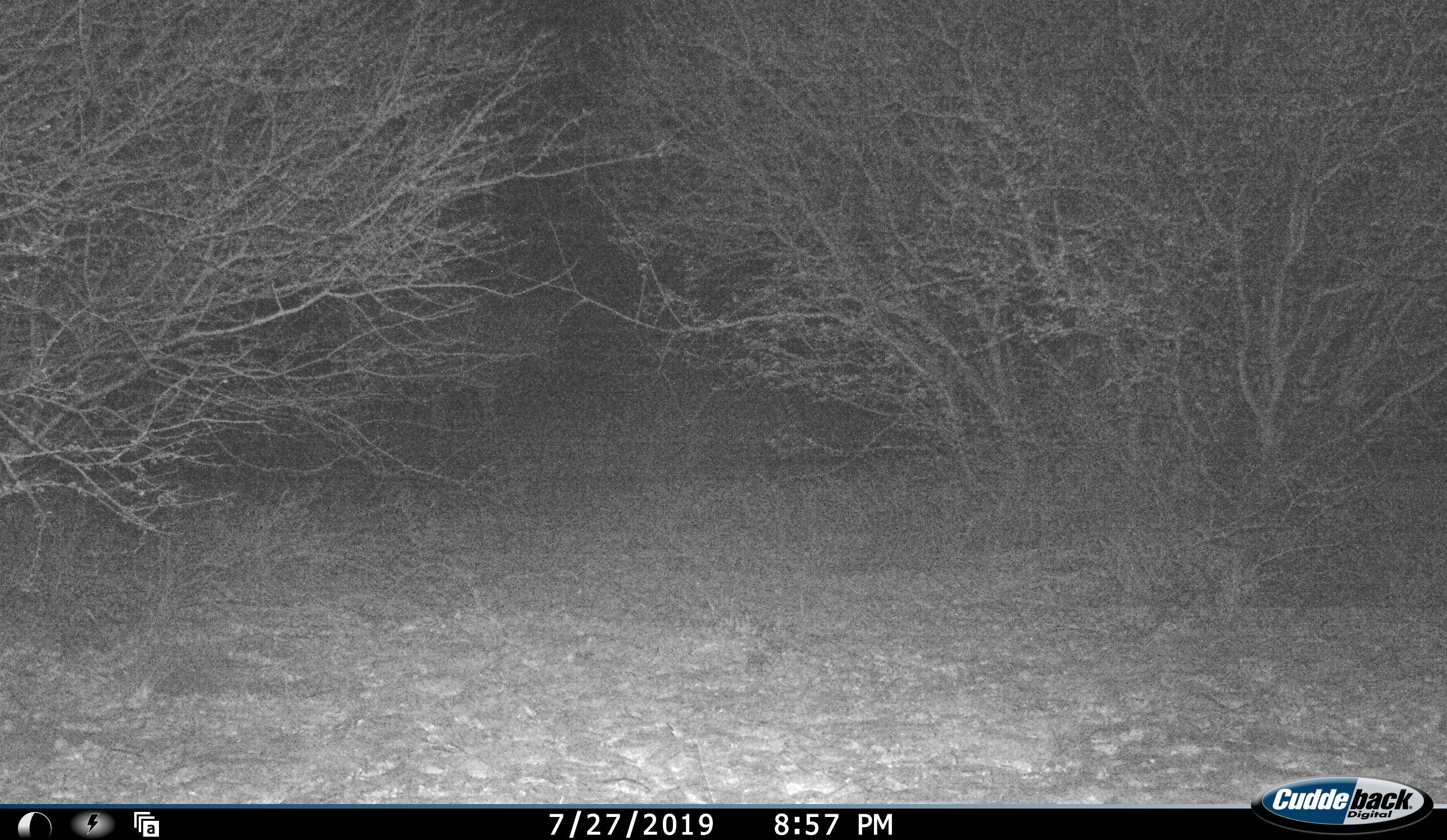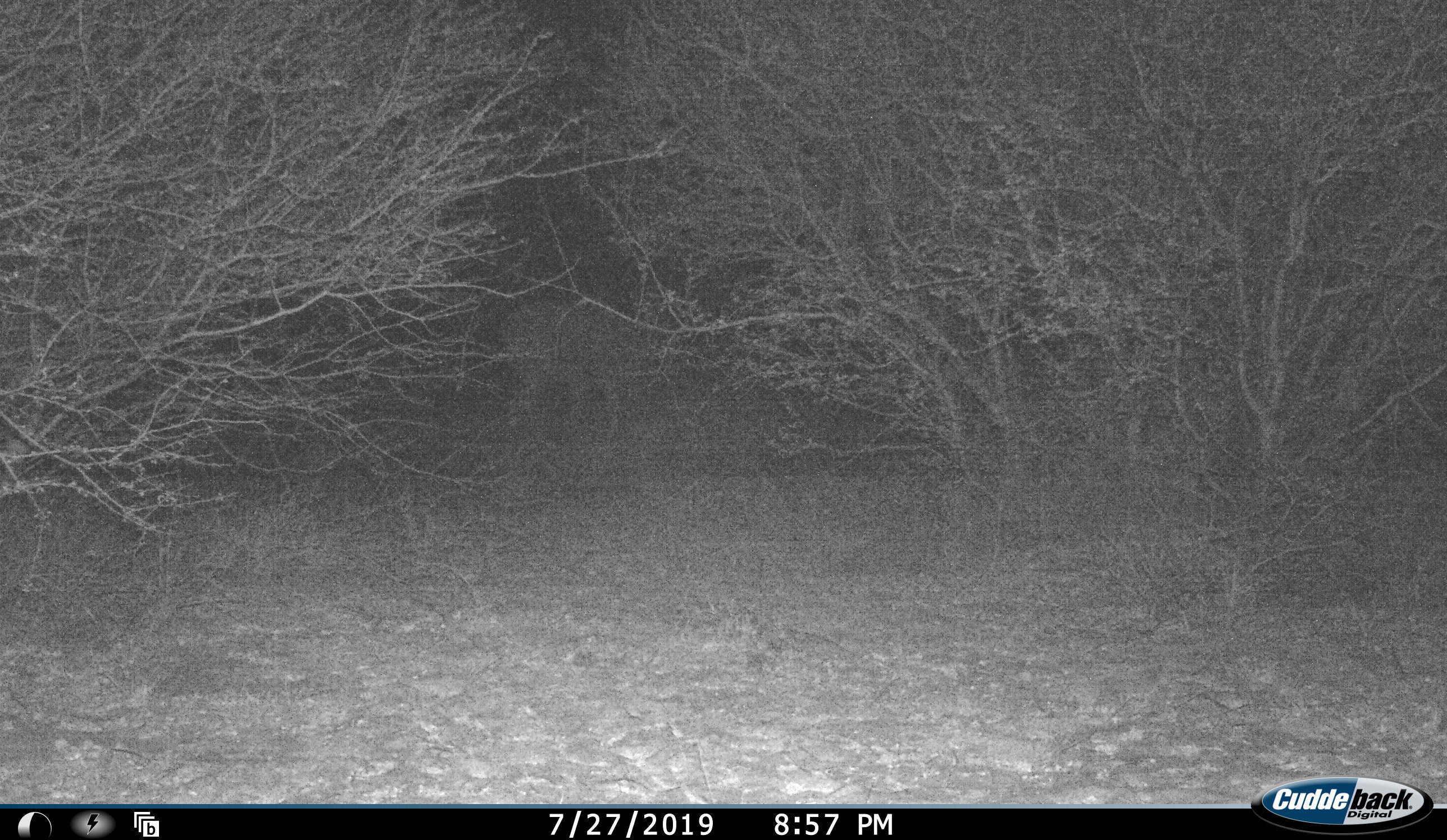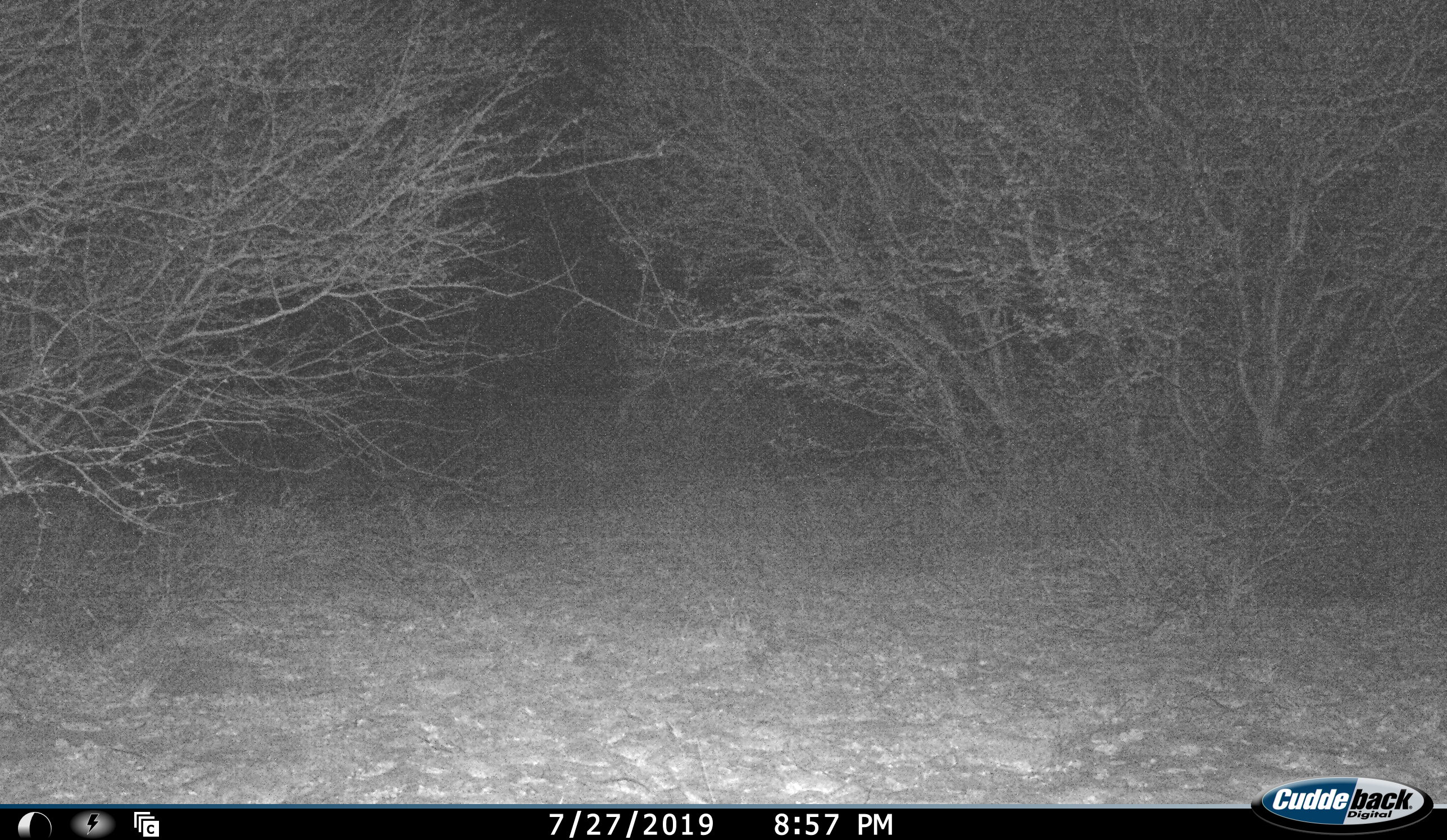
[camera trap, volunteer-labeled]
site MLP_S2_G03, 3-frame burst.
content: unidentified animal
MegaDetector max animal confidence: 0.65